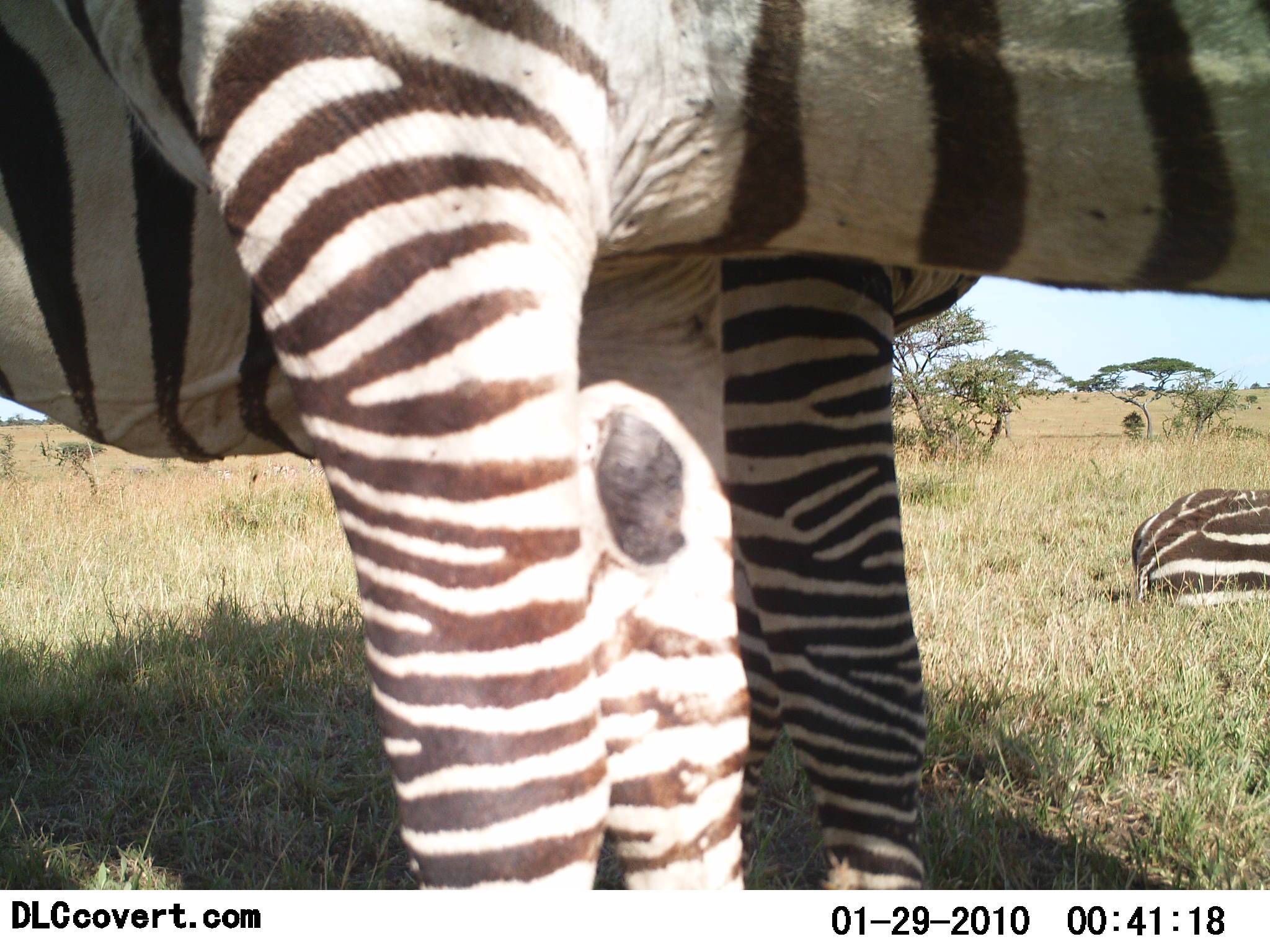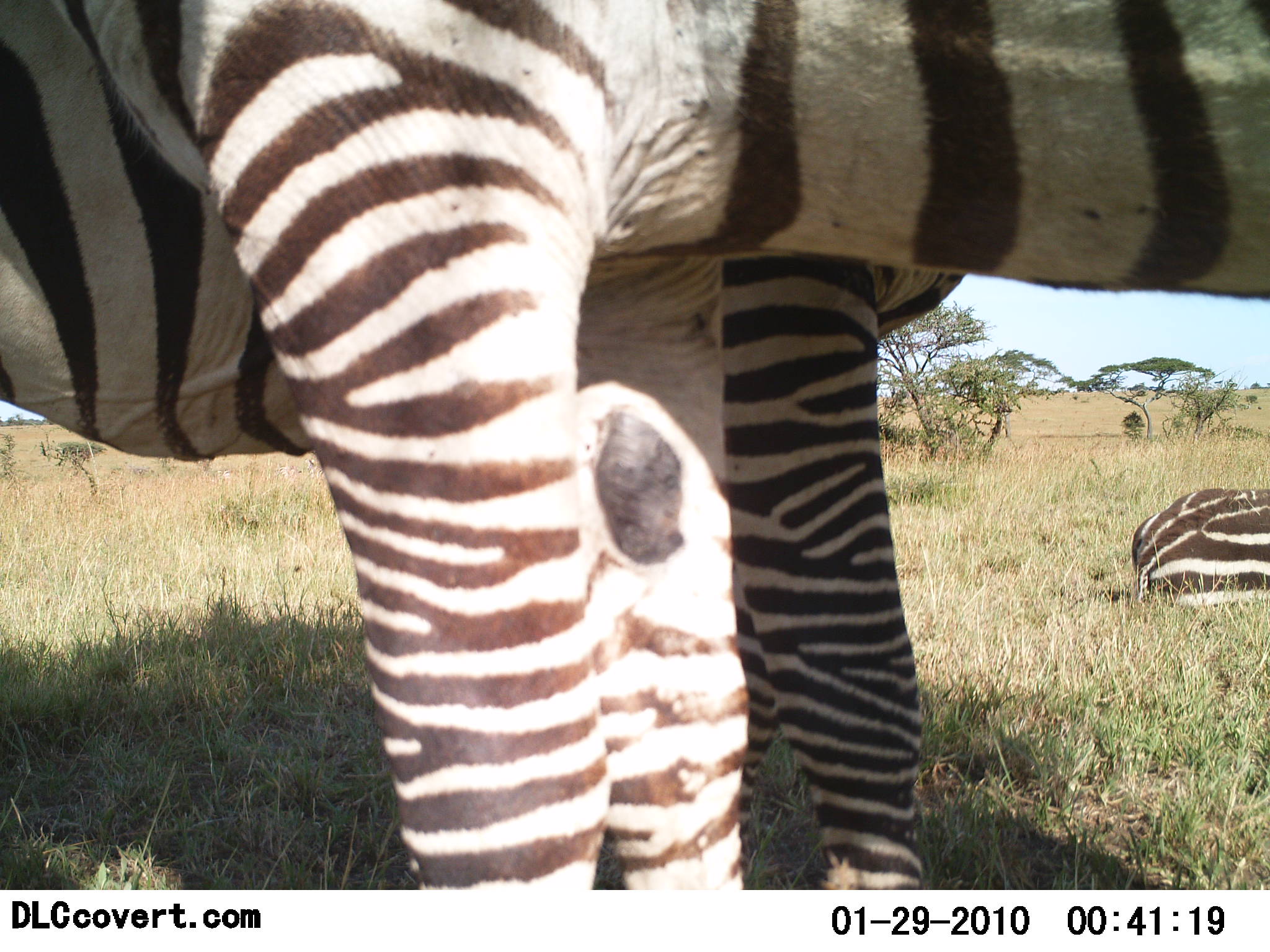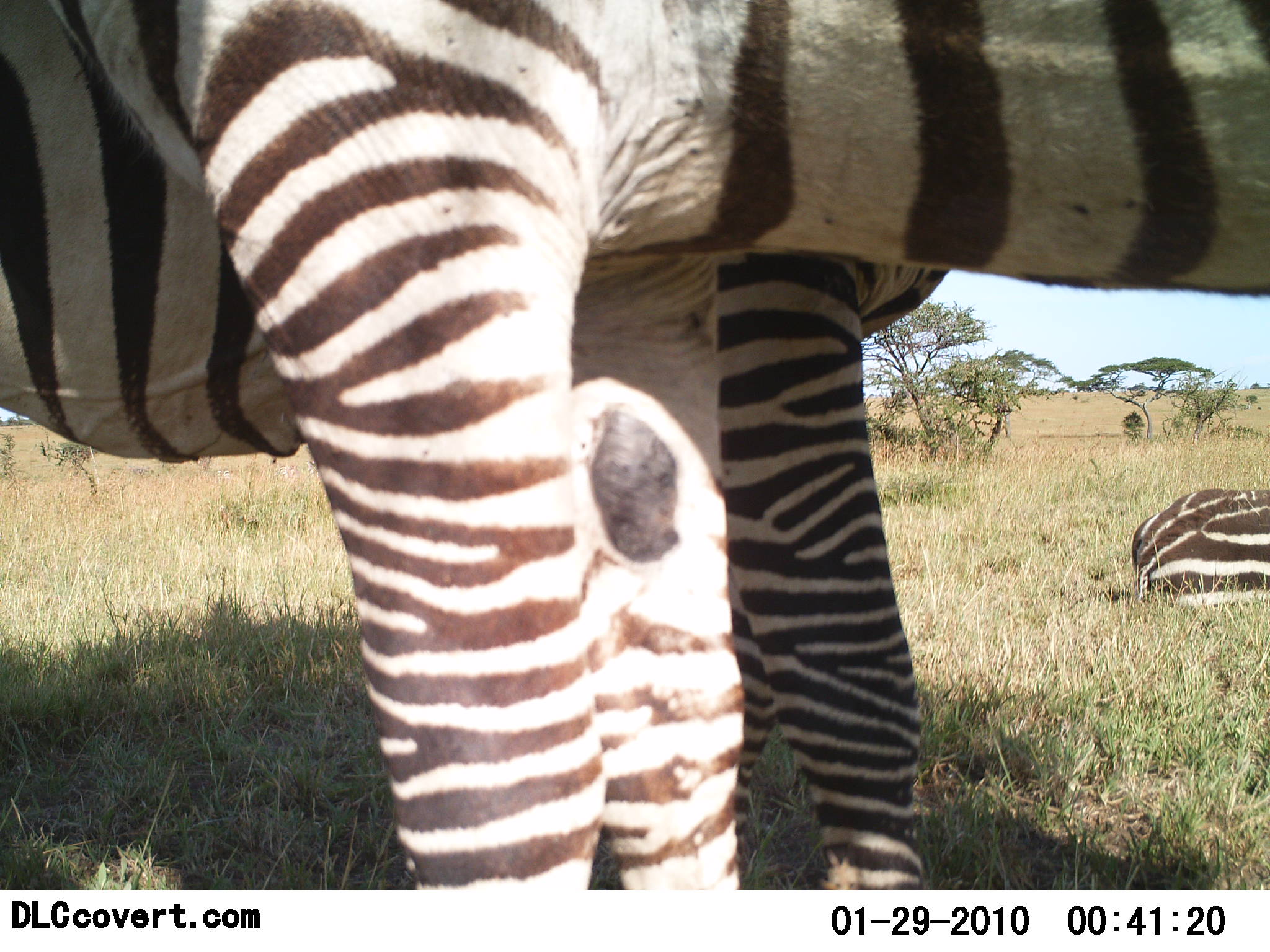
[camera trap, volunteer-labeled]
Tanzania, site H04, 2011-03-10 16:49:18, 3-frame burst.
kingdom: Animalia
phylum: Chordata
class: Mammalia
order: Perissodactyla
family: Equidae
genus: Equus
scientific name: Equus quagga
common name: plains zebra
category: zebra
Zebra (plains zebra) (Equus quagga), count 3. Behavior (volunteer vote fractions): standing 80%, resting 90%, moving 0%, interacting 0%. Young present (vote fraction): 0%. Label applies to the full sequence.